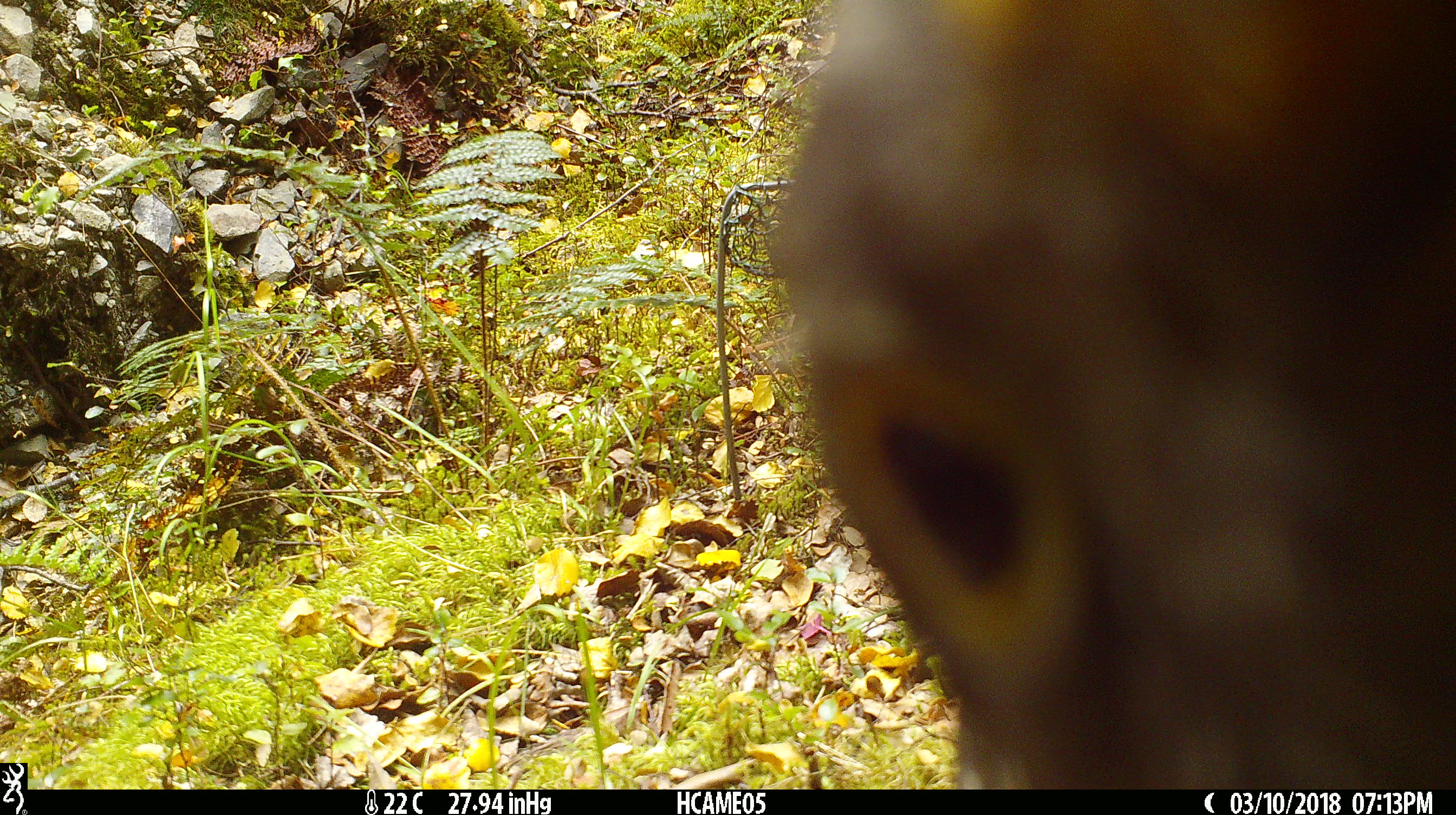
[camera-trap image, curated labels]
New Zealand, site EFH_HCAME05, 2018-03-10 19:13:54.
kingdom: Animalia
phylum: Chordata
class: Aves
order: Psittaciformes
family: Strigopidae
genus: Nestor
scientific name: Nestor notabilis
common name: kea